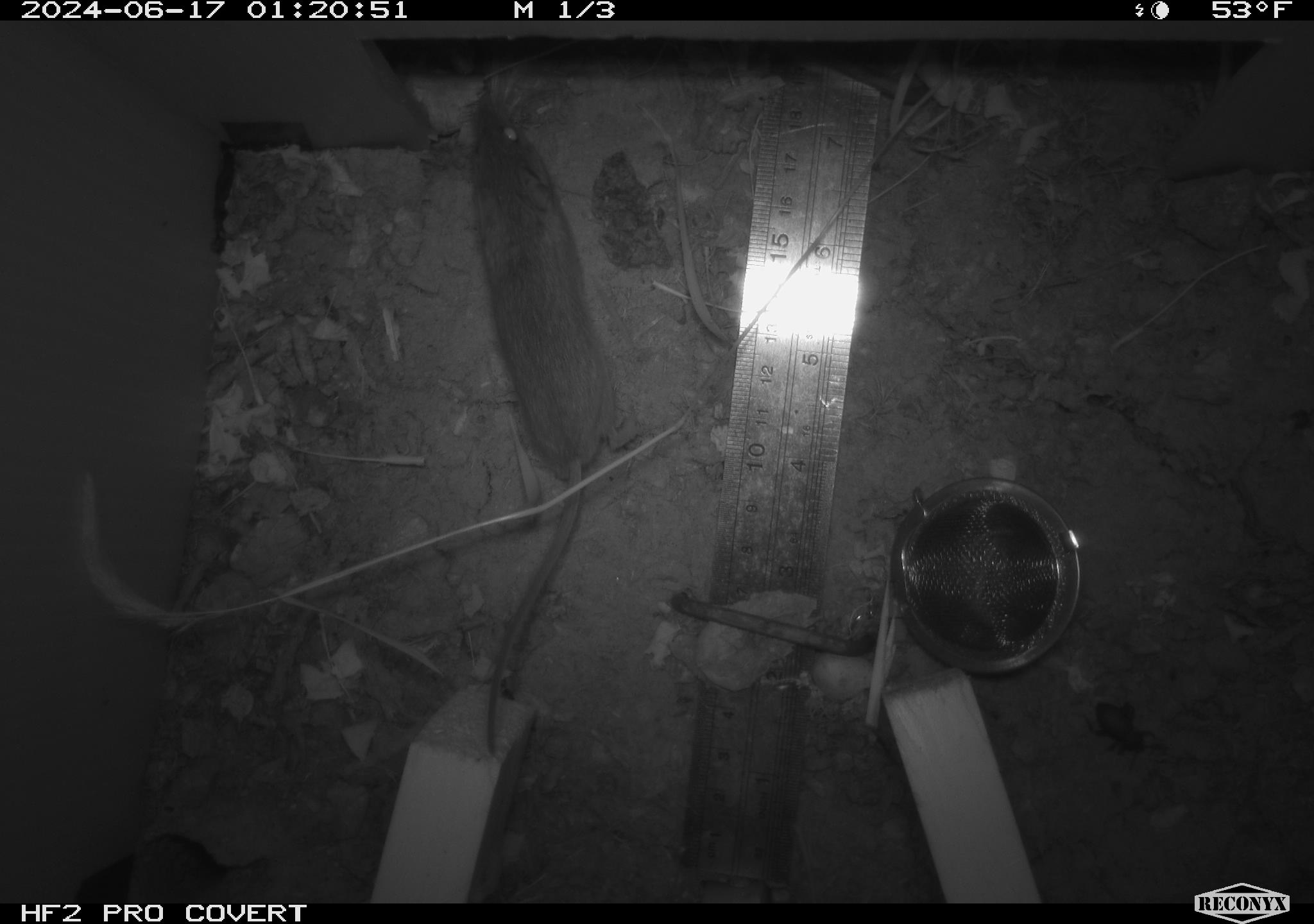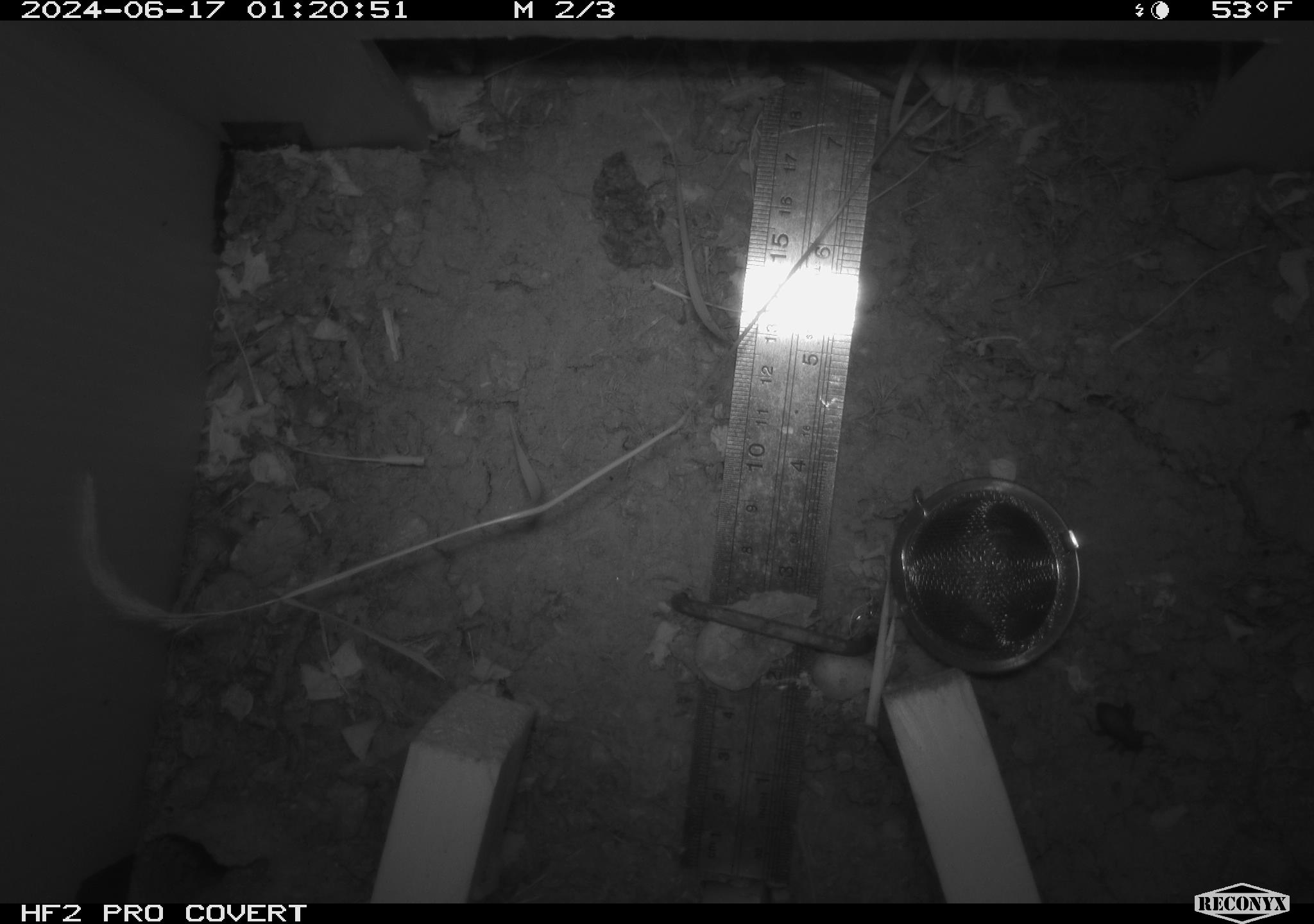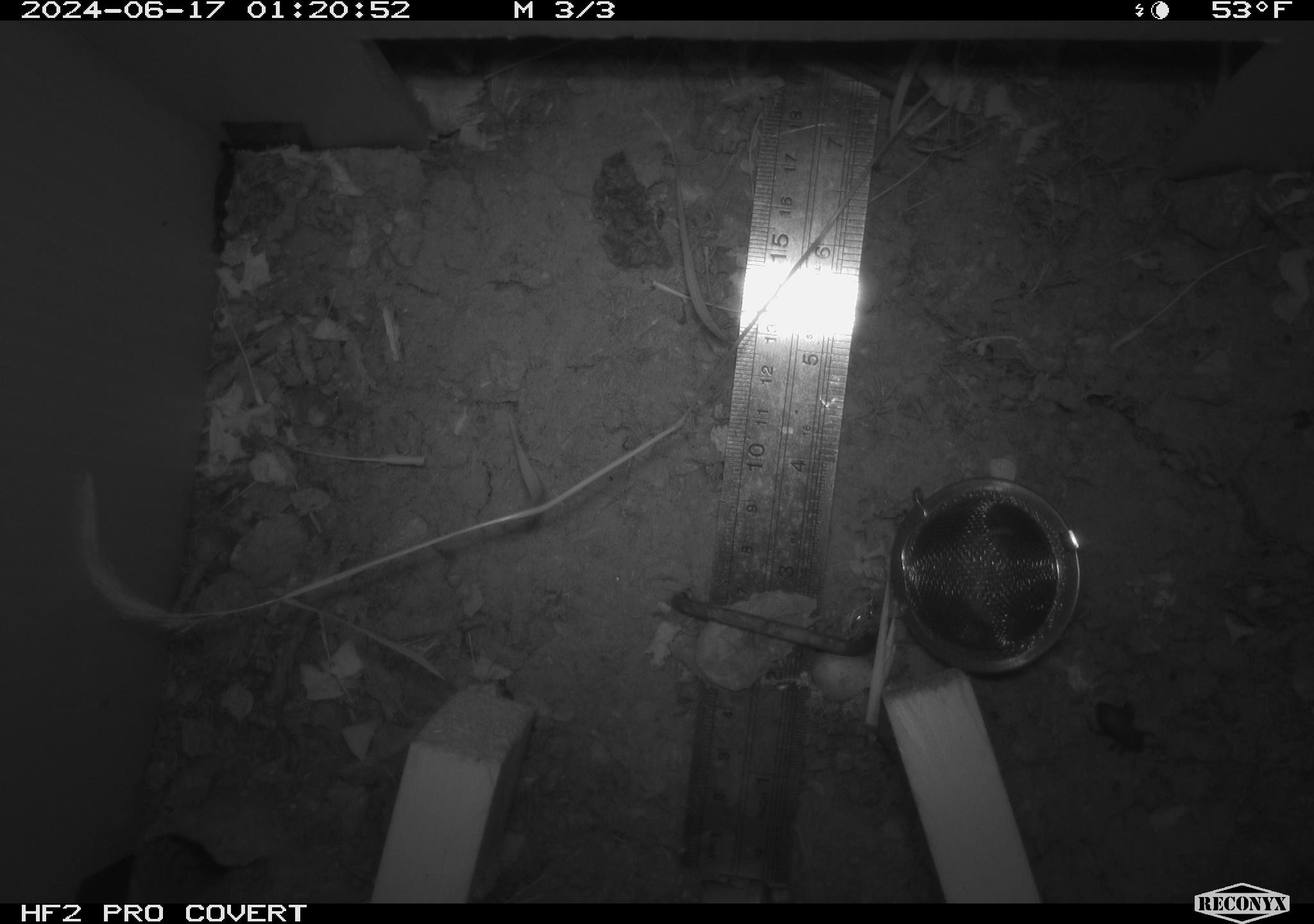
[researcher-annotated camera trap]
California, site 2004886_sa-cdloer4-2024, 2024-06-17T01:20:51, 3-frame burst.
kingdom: Animalia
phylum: Chordata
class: Mammalia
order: Rodentia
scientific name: Rodentia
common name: rodent